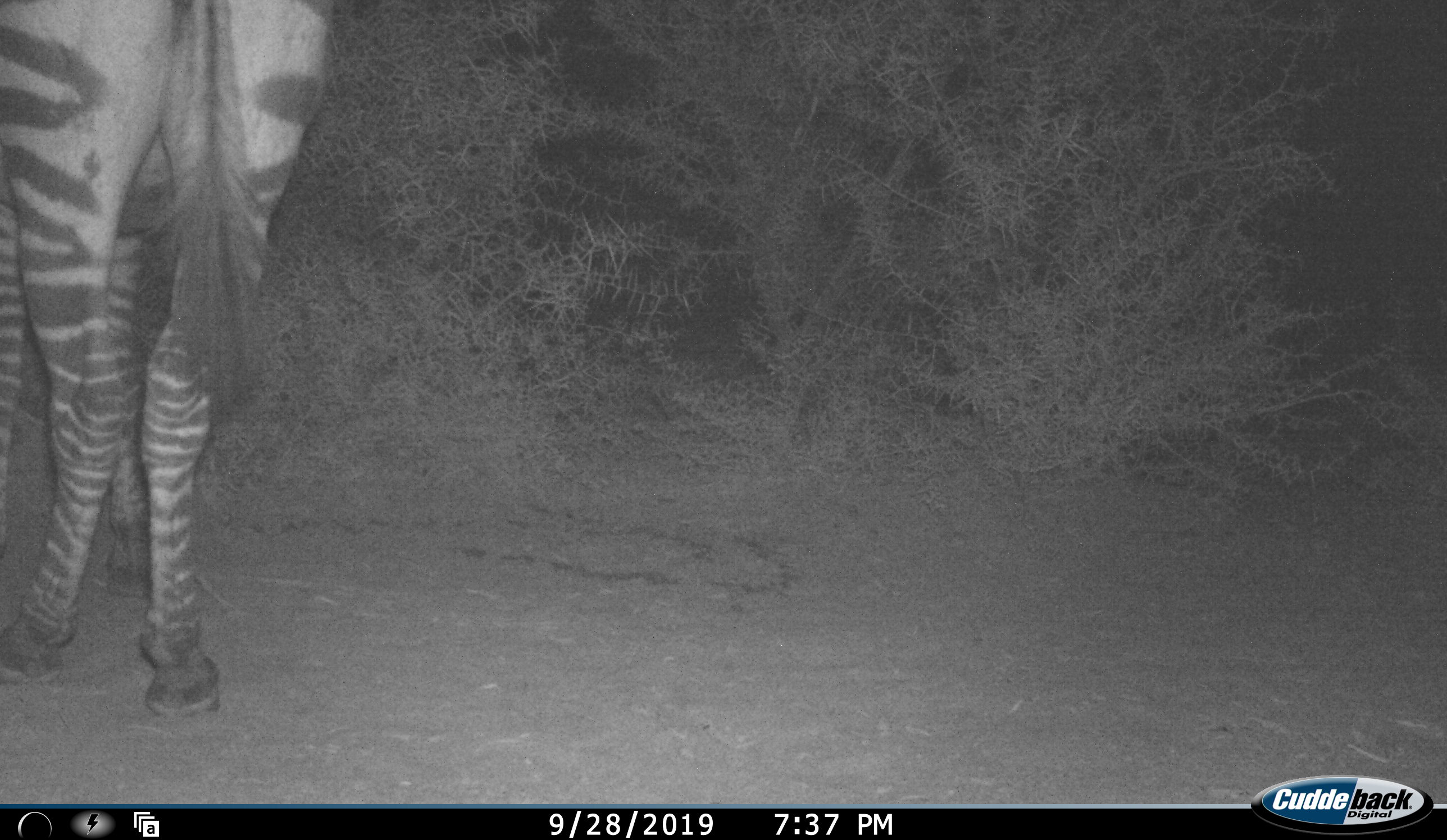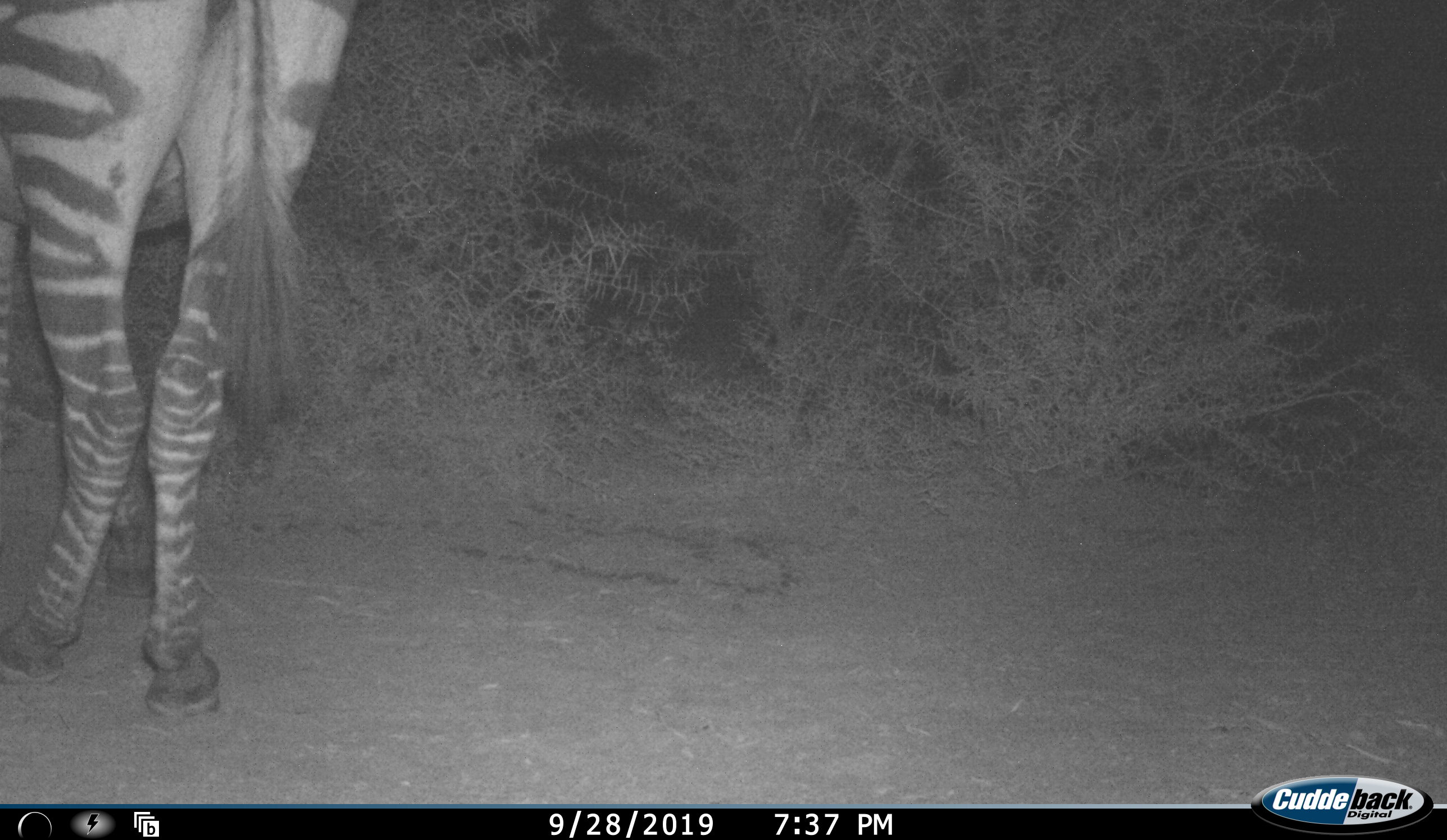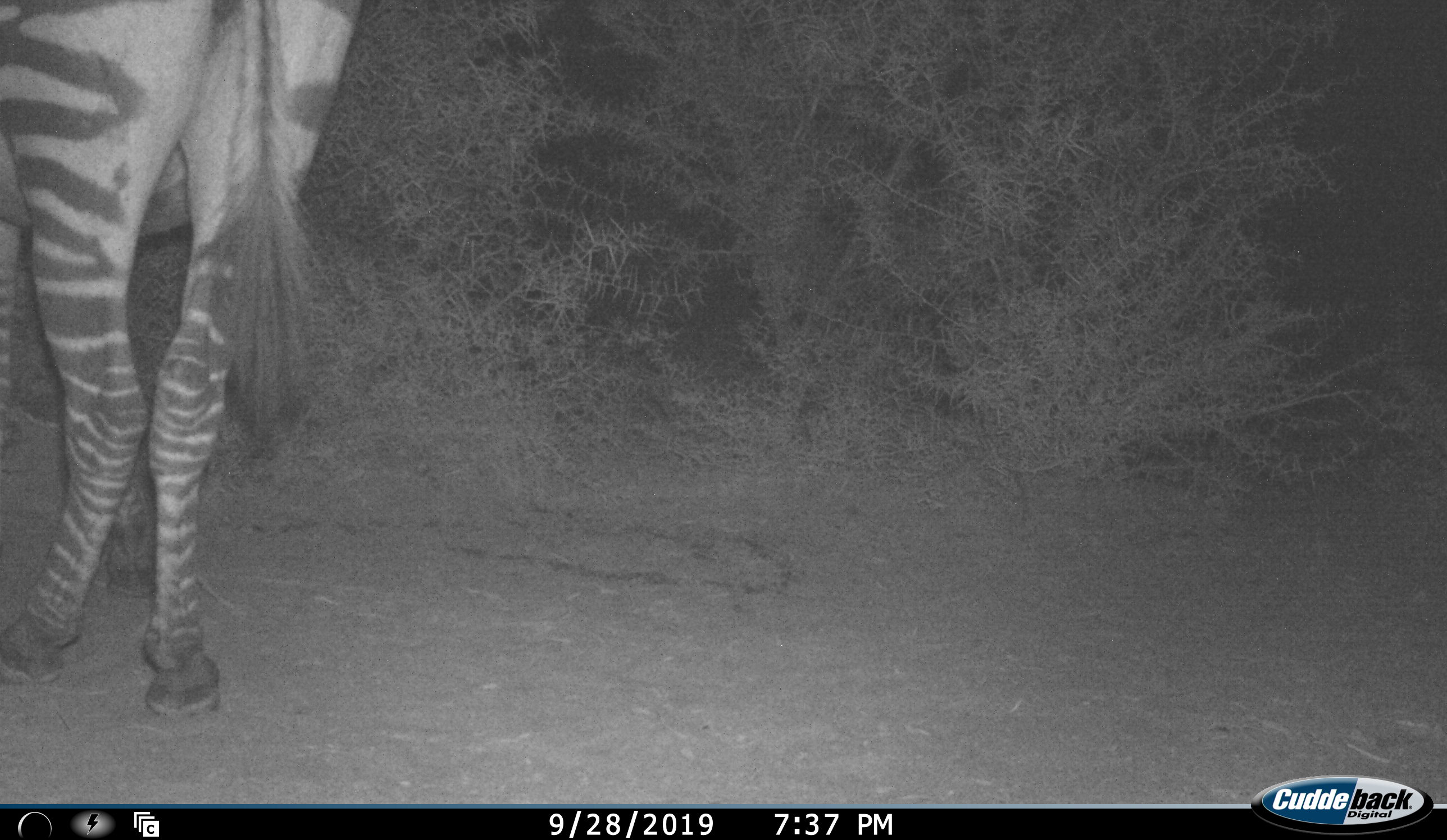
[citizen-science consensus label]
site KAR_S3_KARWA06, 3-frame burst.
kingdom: Animalia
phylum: Chordata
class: Mammalia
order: Perissodactyla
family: Equidae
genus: Equus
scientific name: Equus zebra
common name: mountain zebra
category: zebramountain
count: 1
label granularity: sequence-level